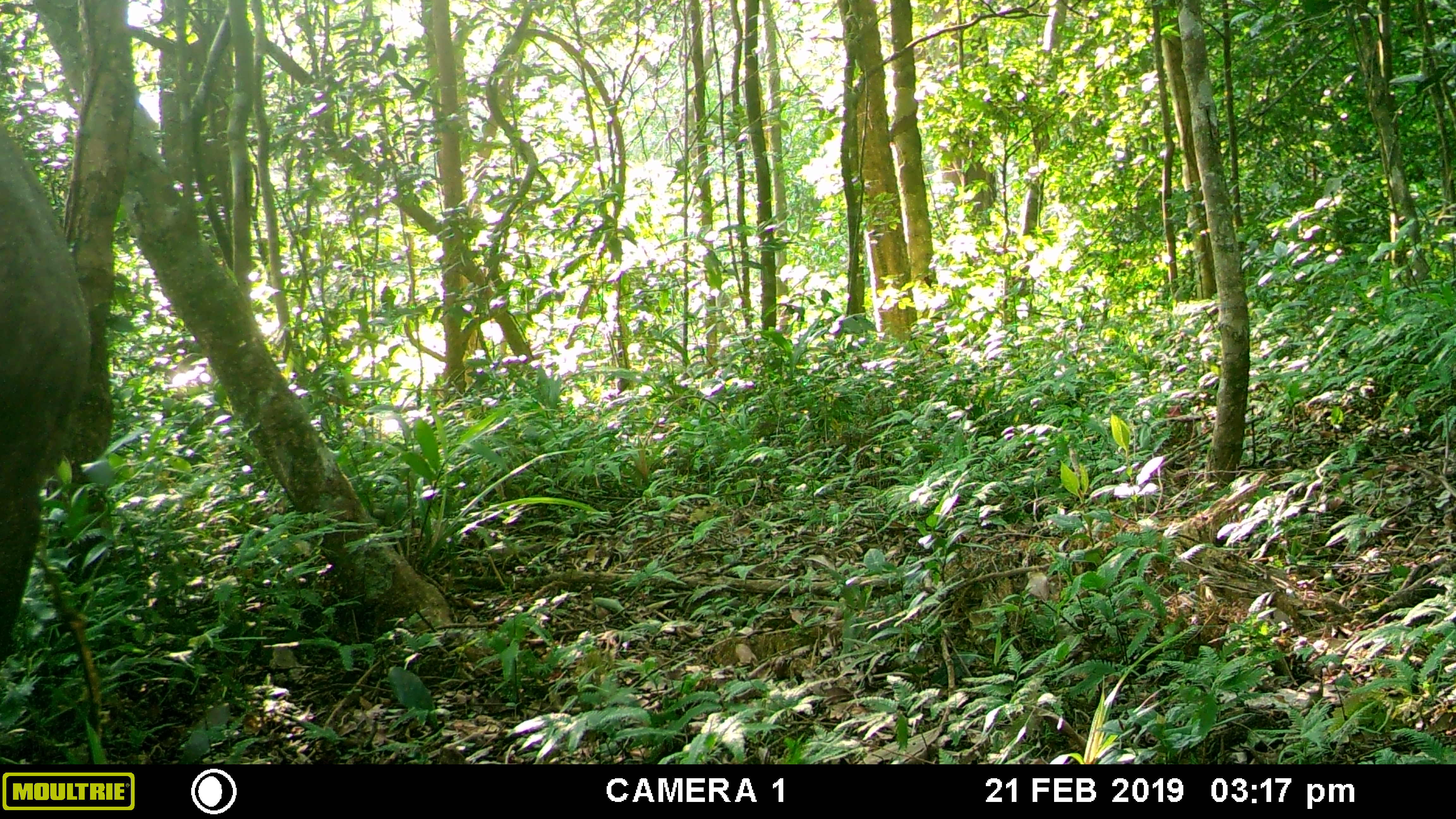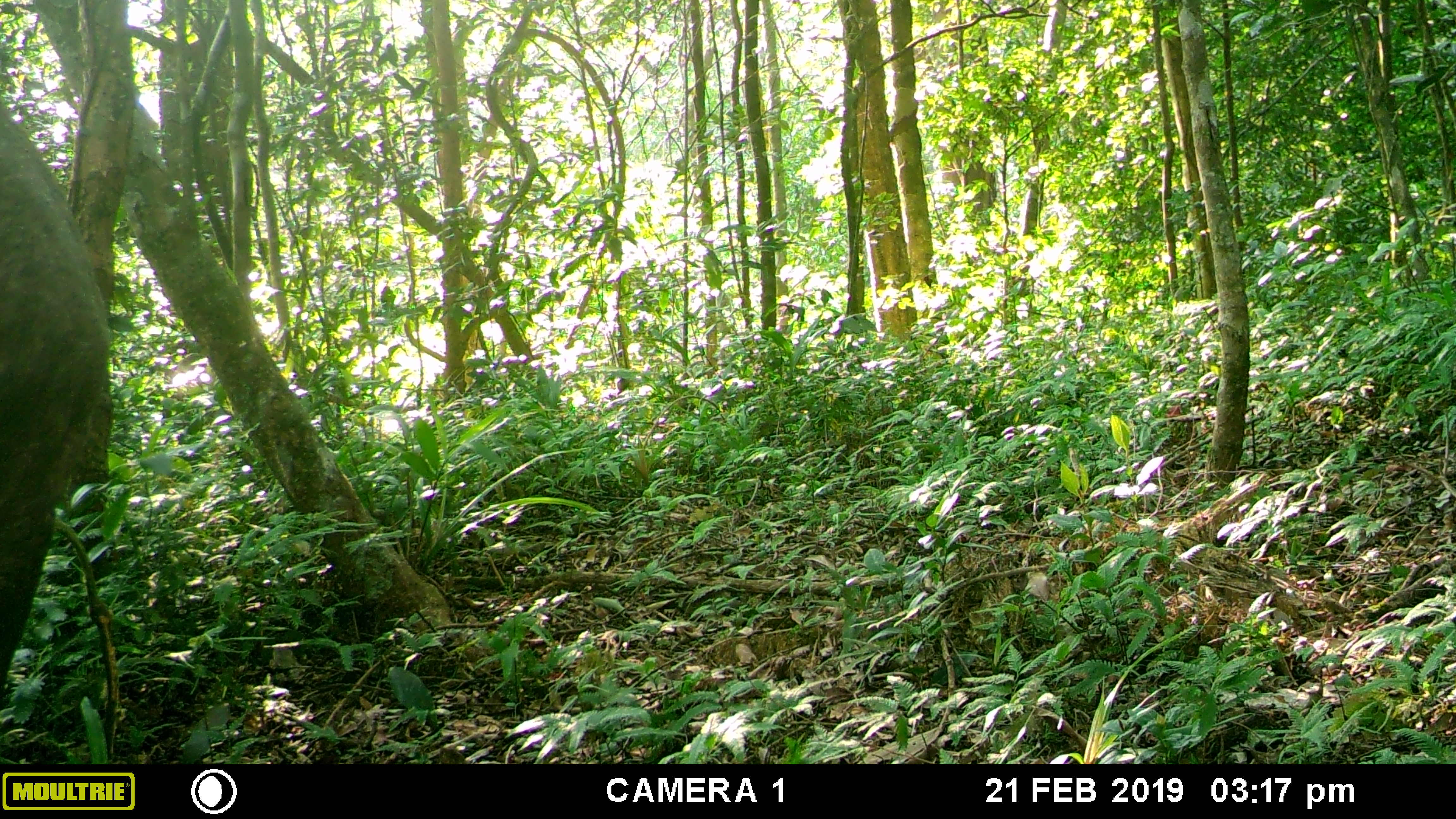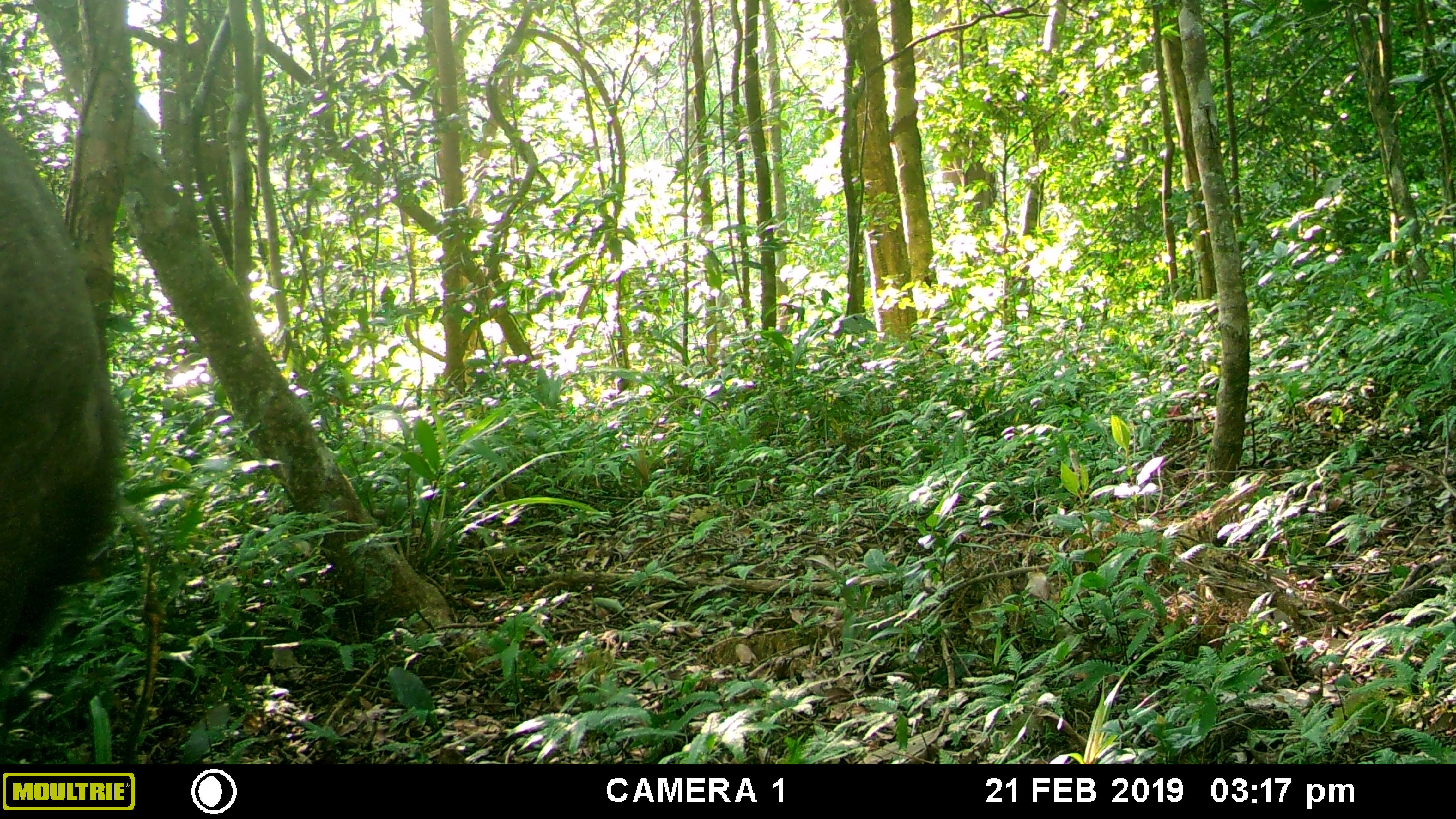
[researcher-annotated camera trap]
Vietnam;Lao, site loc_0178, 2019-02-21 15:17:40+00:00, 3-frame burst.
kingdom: Animalia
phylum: Chordata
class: Mammalia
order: Artiodactyla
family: Cervidae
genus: Rusa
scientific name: Rusa unicolor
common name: sambar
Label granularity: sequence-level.